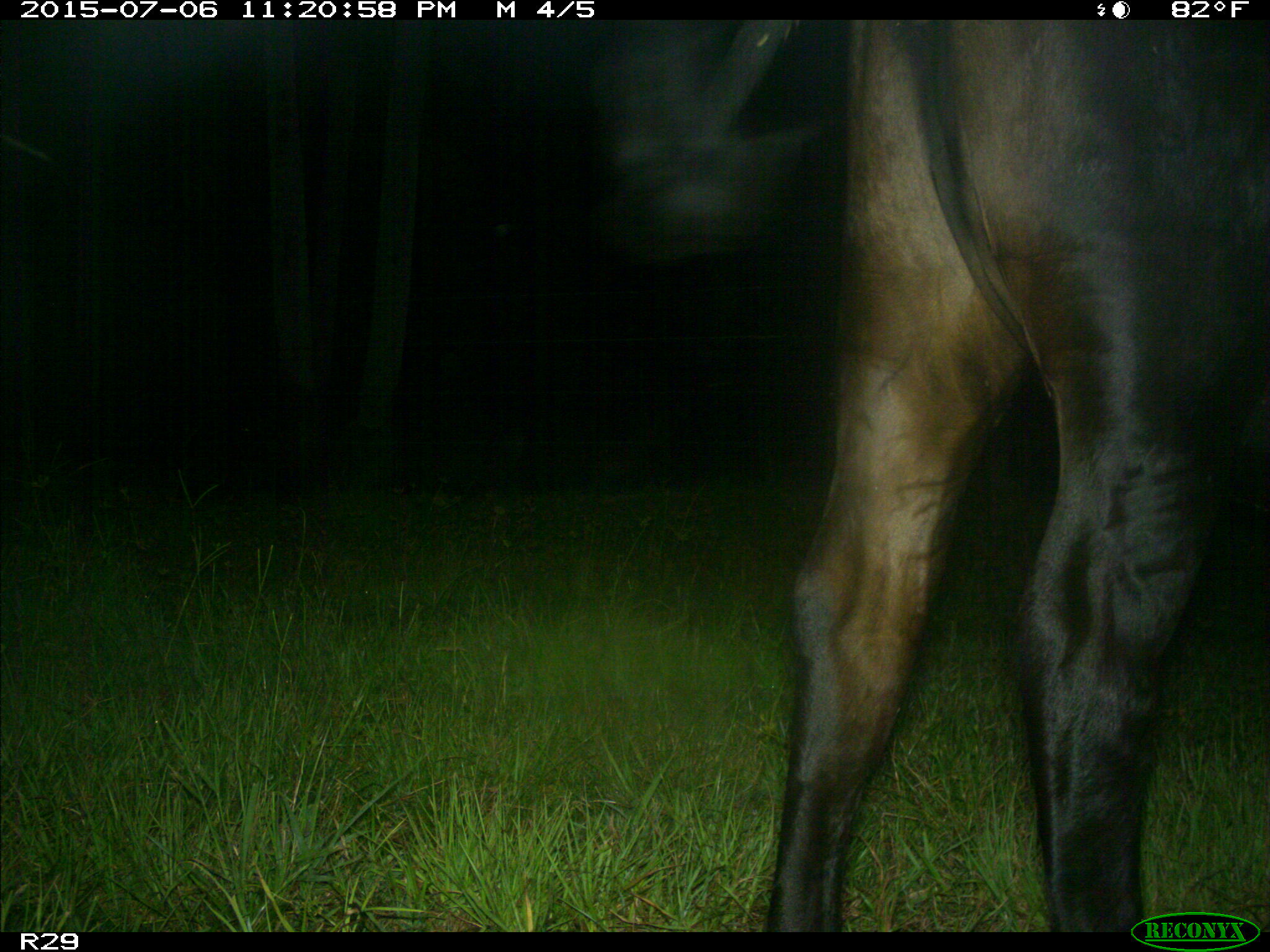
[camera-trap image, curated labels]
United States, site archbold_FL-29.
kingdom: Animalia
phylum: Chordata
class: Mammalia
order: Artiodactyla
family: Bovidae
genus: Bos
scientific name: Bos taurus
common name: domestic cow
Bos taurus (domestic cow).